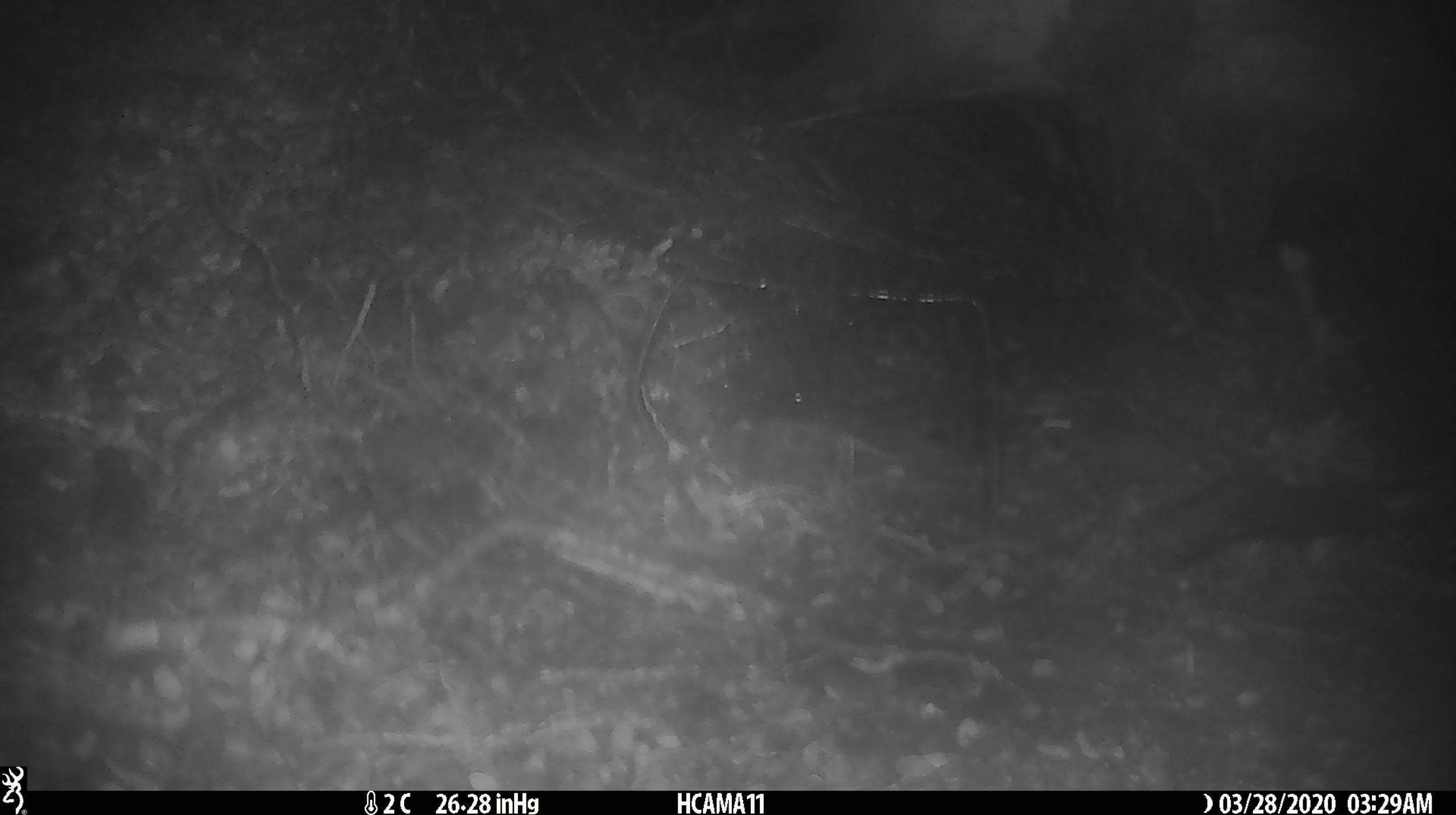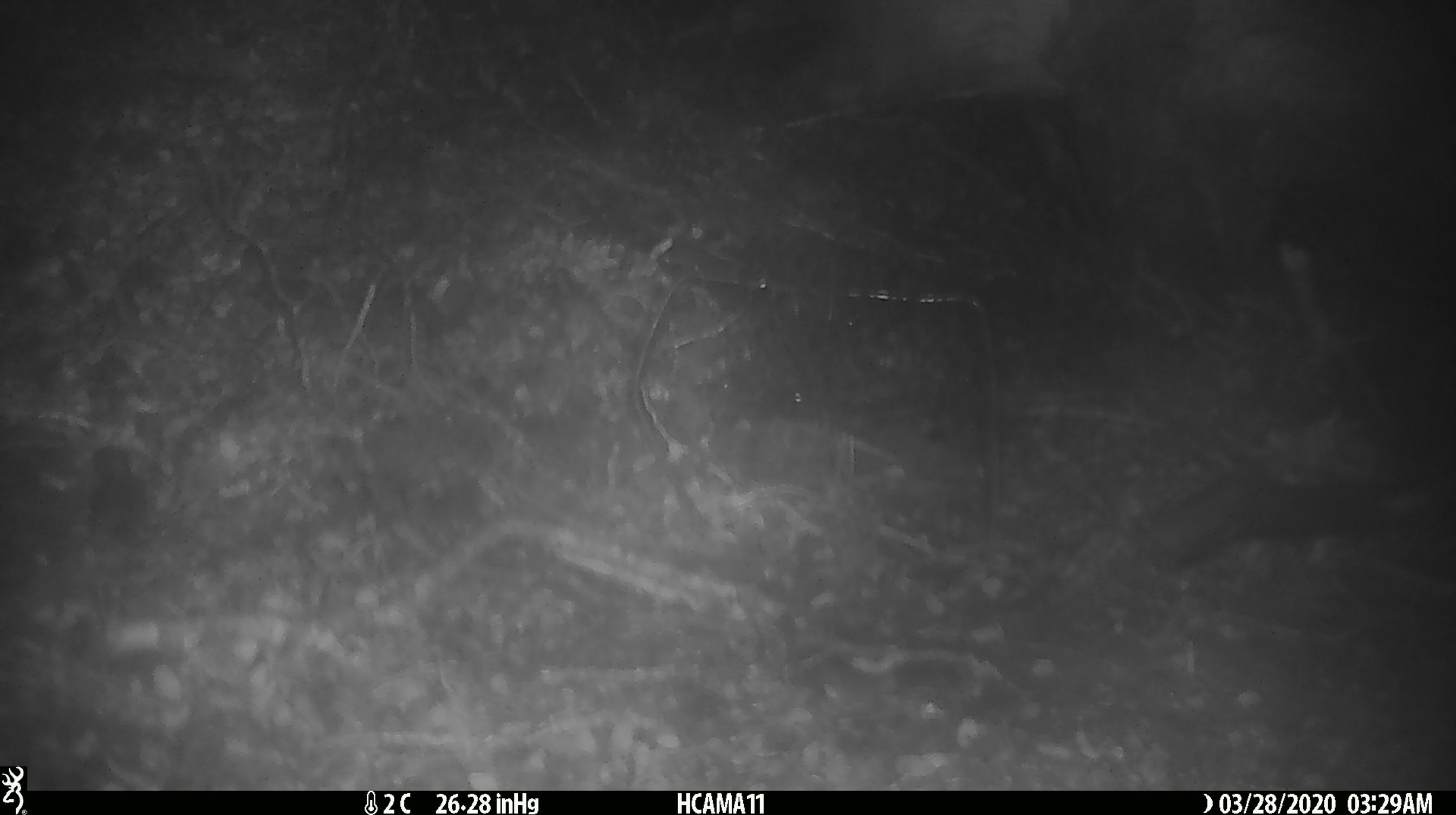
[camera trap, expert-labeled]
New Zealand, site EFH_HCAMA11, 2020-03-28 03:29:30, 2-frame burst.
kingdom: Animalia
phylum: Chordata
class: Mammalia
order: Rodentia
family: Muridae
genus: Mus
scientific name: Mus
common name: mouse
Mouse (Mus).